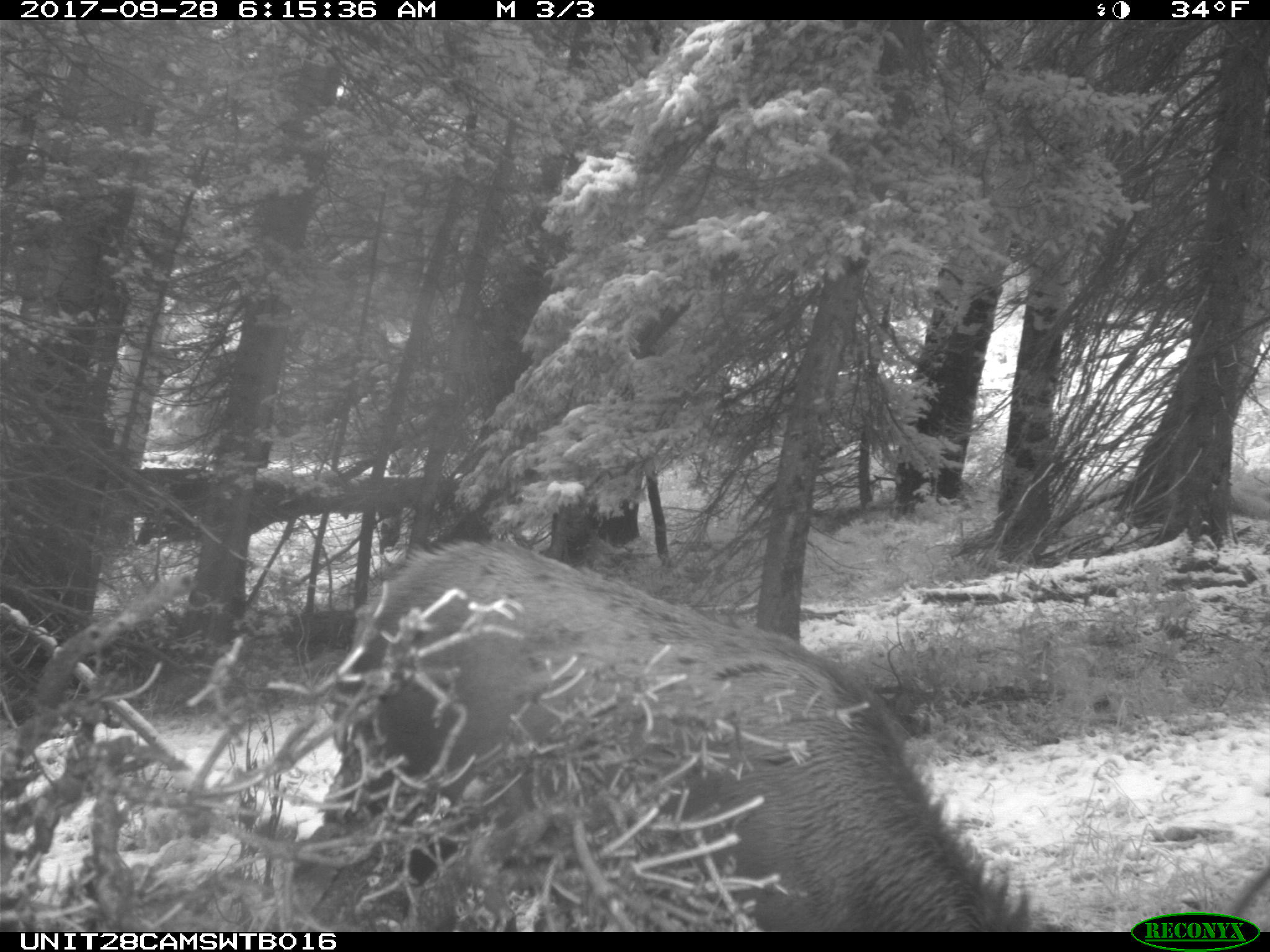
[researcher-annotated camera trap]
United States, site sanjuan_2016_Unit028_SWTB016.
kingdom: Animalia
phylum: Chordata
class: Mammalia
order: Artiodactyla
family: Cervidae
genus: Cervus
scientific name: Cervus elaphus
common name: red deer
Cervus elaphus (red deer).